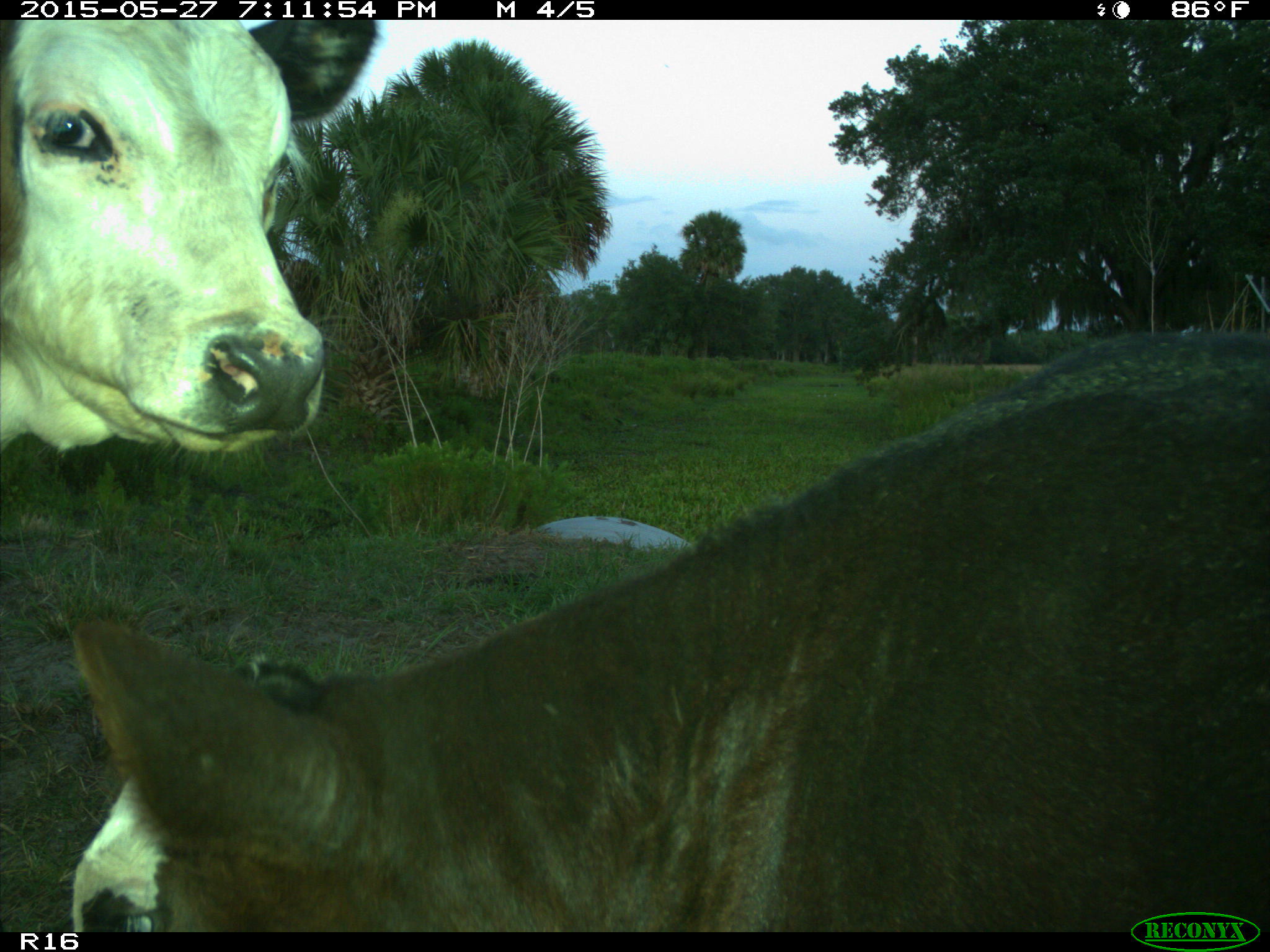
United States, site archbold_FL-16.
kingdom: Animalia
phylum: Chordata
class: Mammalia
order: Artiodactyla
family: Bovidae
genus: Bos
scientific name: Bos taurus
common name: domestic cow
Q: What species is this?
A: Bos taurus (domestic cow).